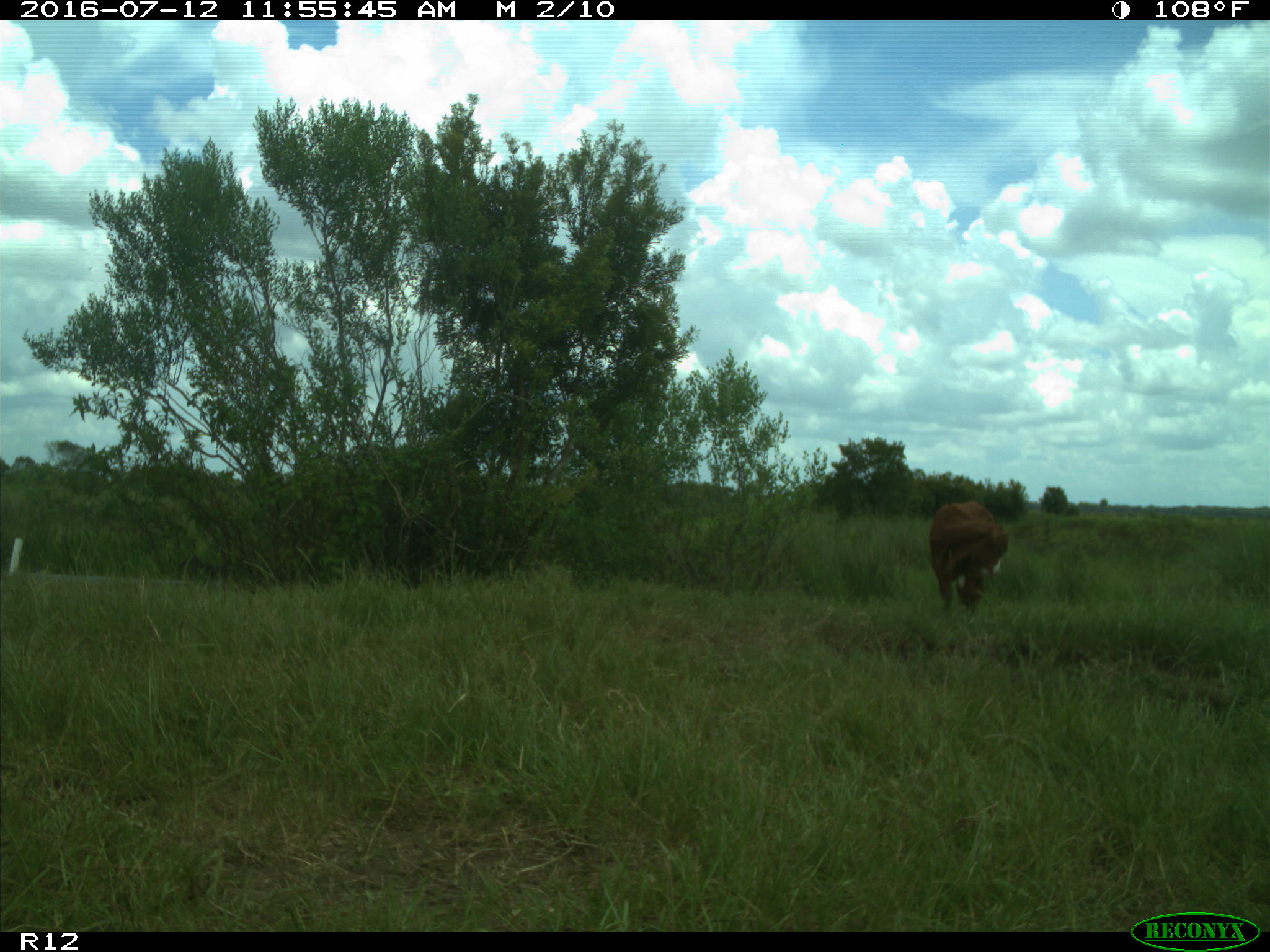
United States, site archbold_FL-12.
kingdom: Animalia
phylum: Chordata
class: Mammalia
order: Artiodactyla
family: Bovidae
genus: Bos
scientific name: Bos taurus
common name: domestic cow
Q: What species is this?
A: Bos taurus (domestic cow).